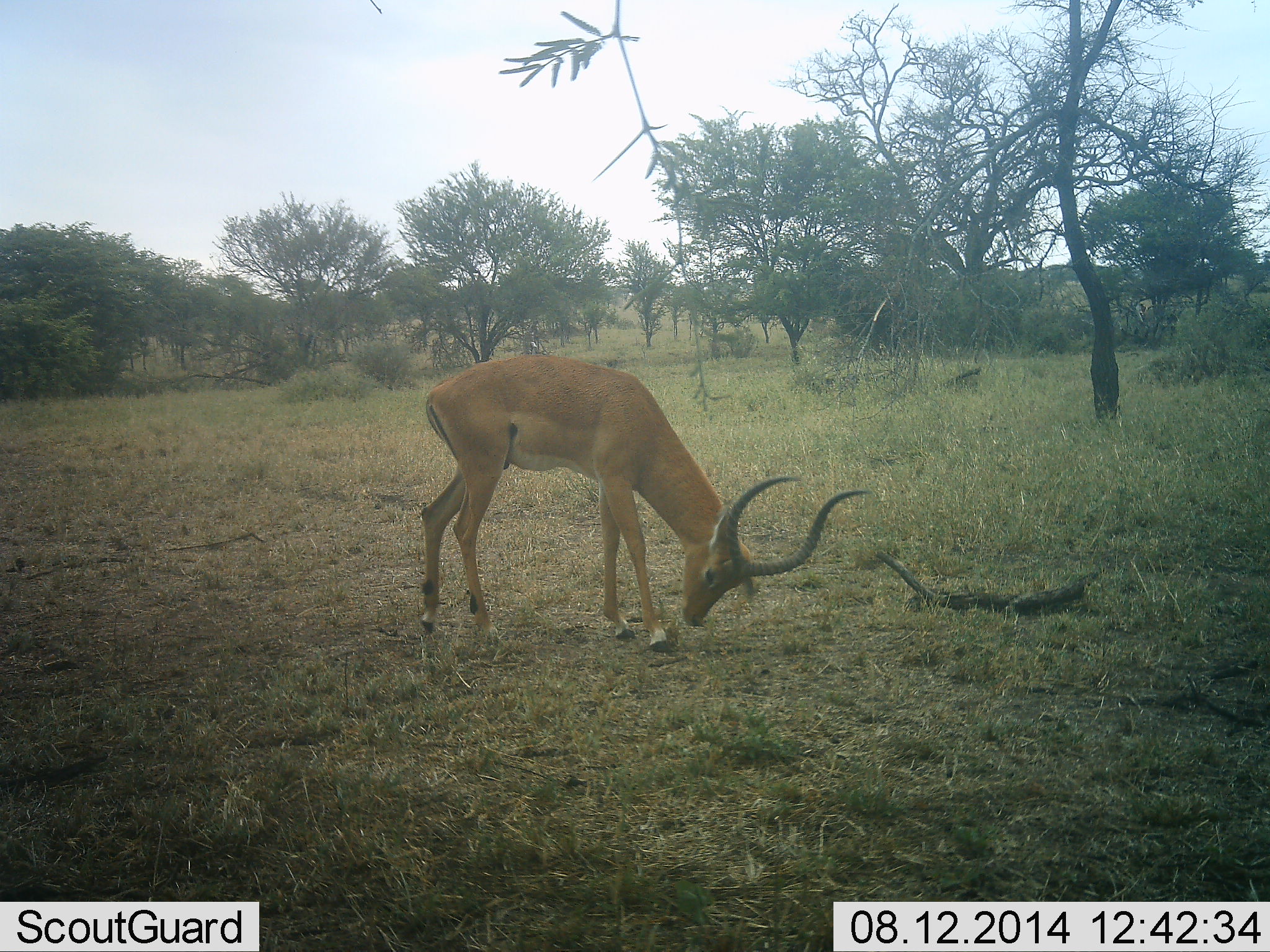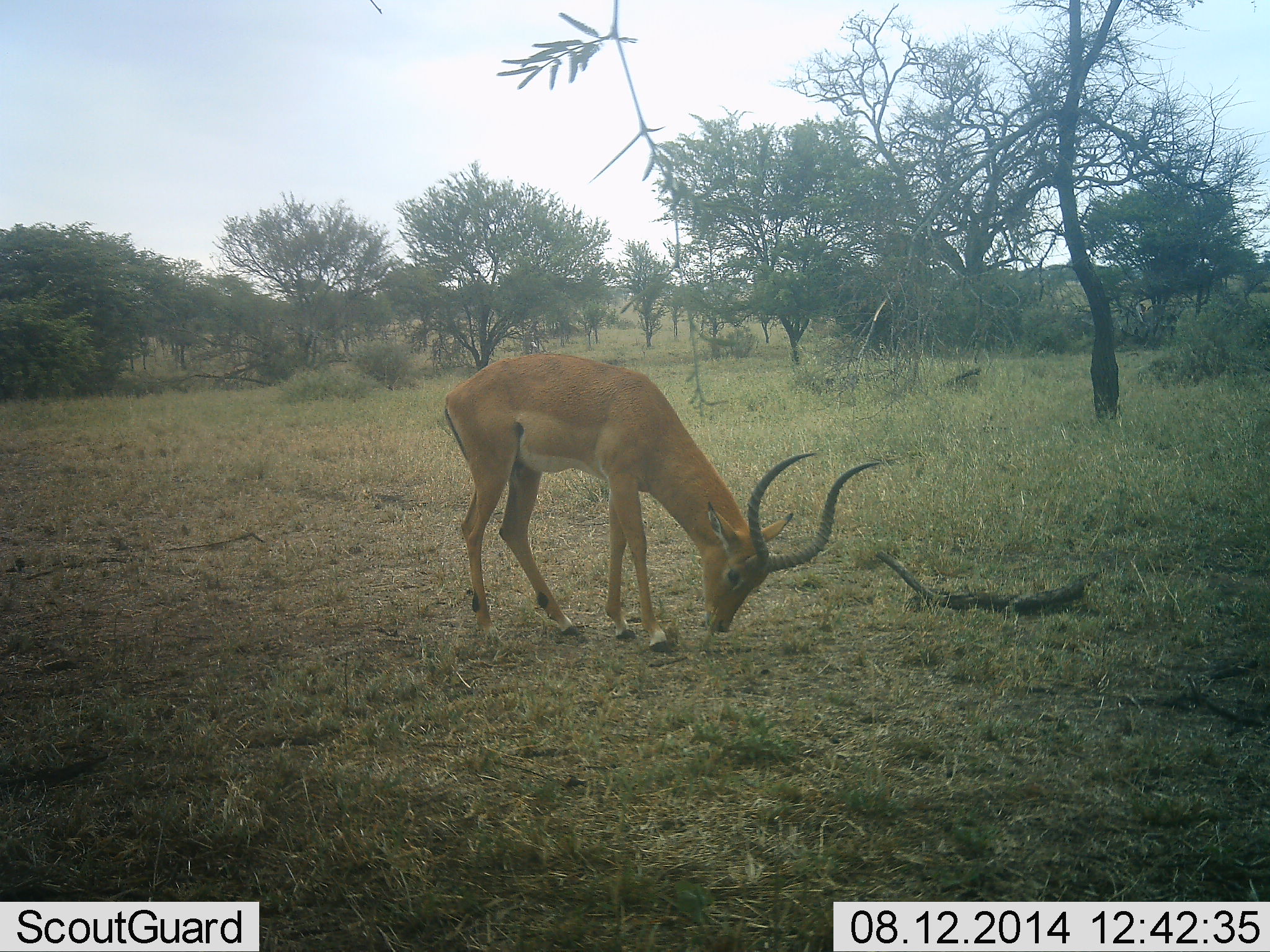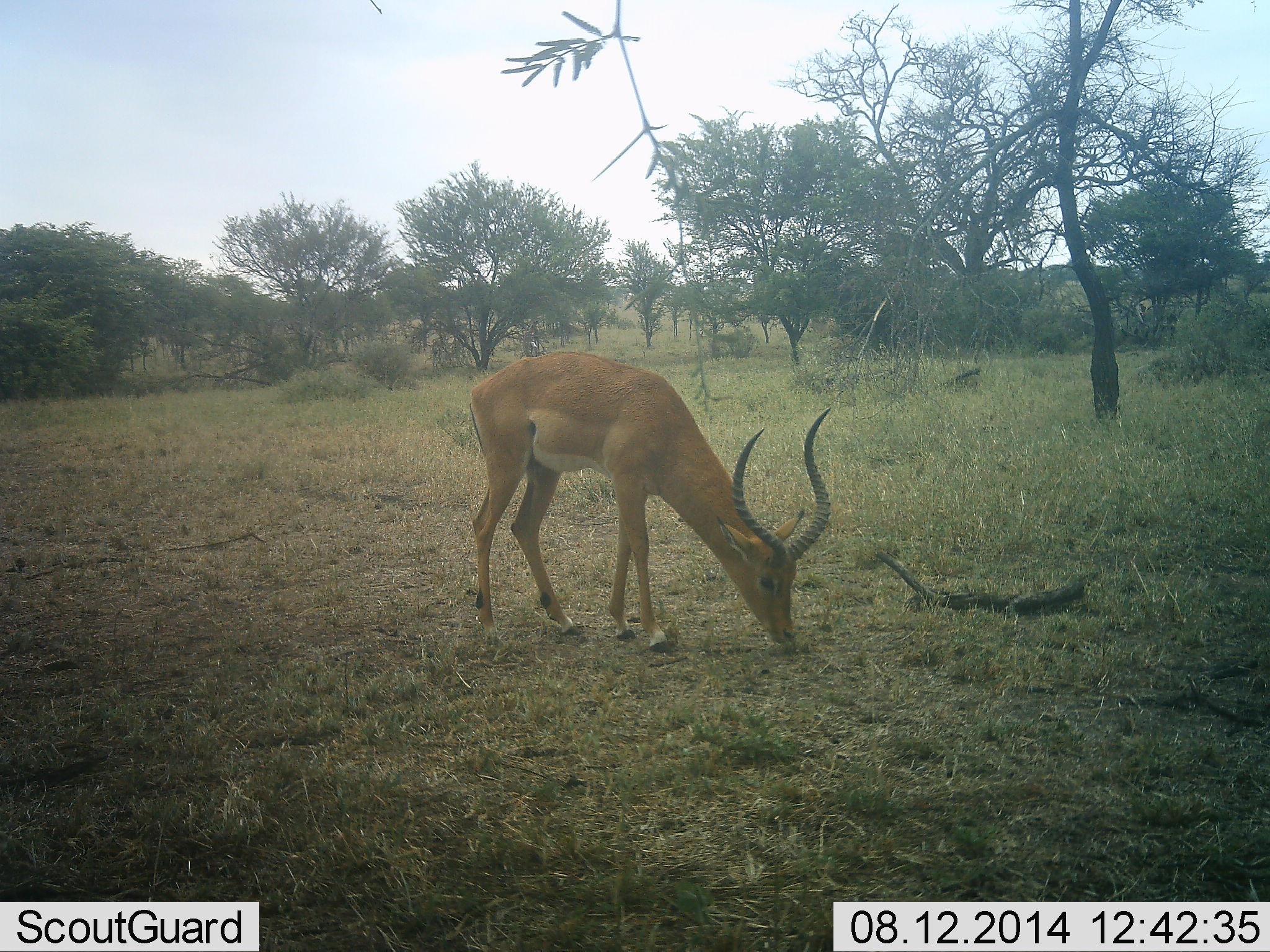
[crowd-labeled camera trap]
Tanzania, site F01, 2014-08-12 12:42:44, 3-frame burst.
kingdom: Animalia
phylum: Chordata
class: Mammalia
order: Artiodactyla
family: Bovidae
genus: Aepyceros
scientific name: Aepyceros melampus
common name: impala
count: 1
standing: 0%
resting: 0%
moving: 0%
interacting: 0%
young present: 0%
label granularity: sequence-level